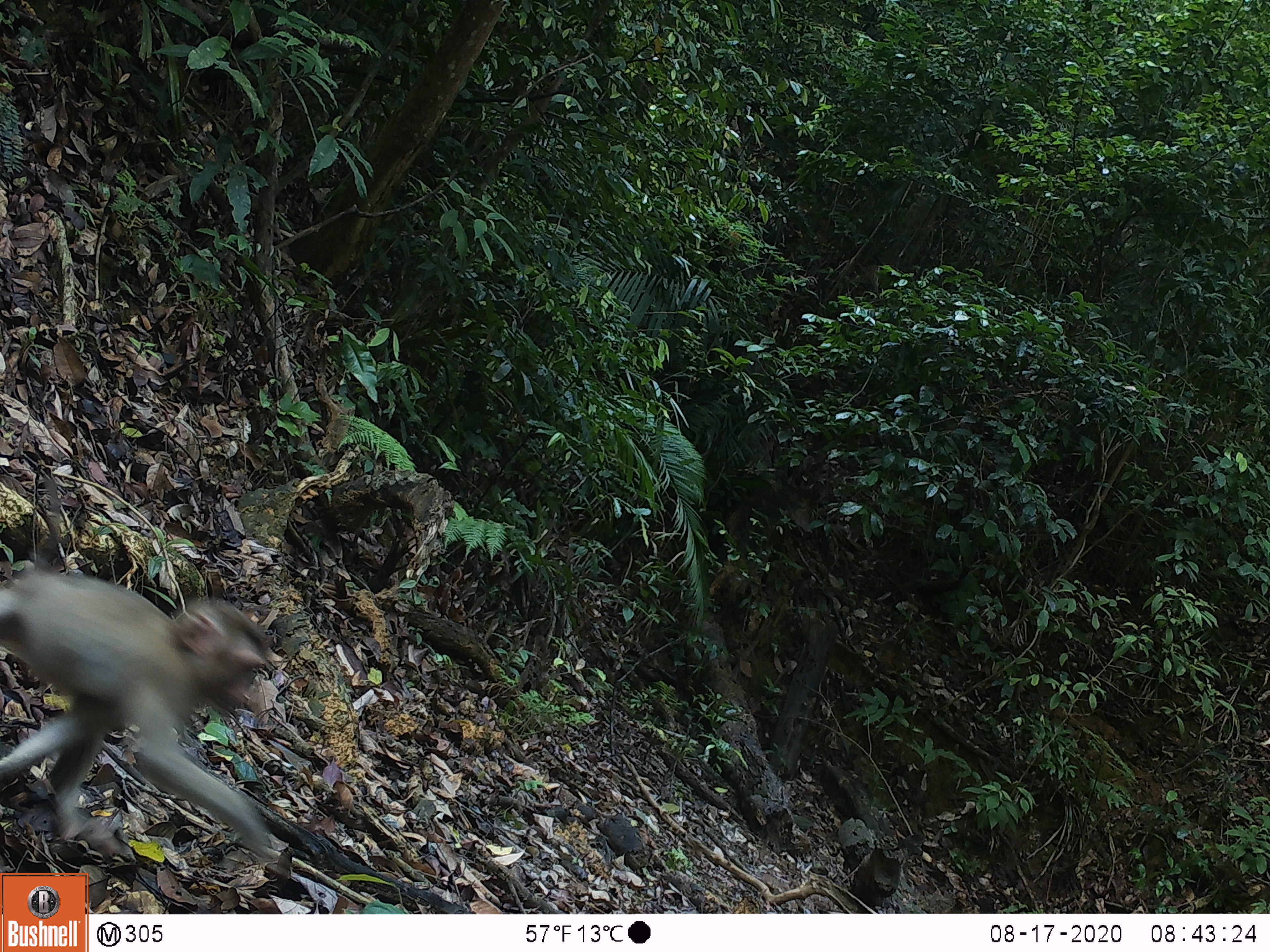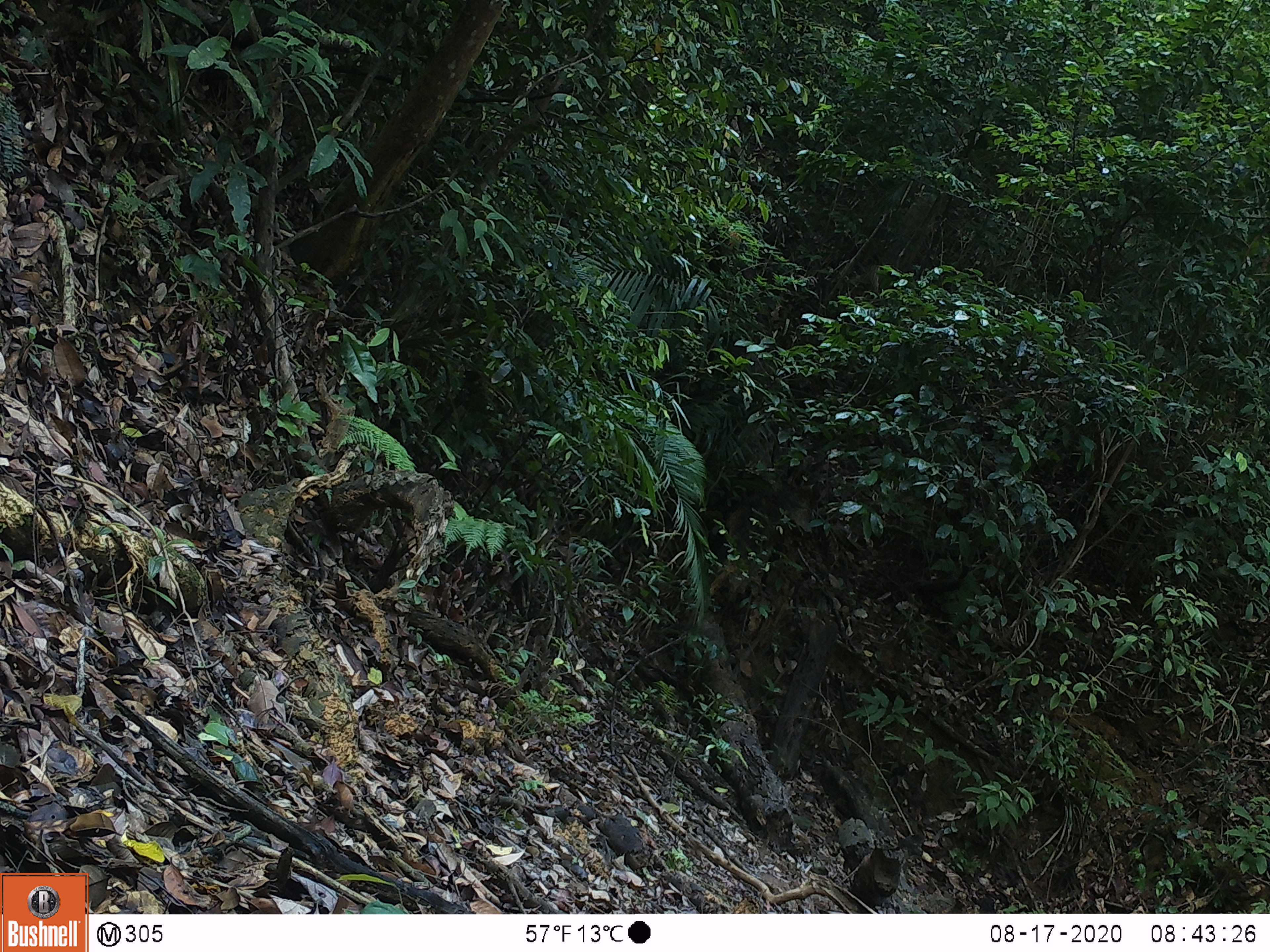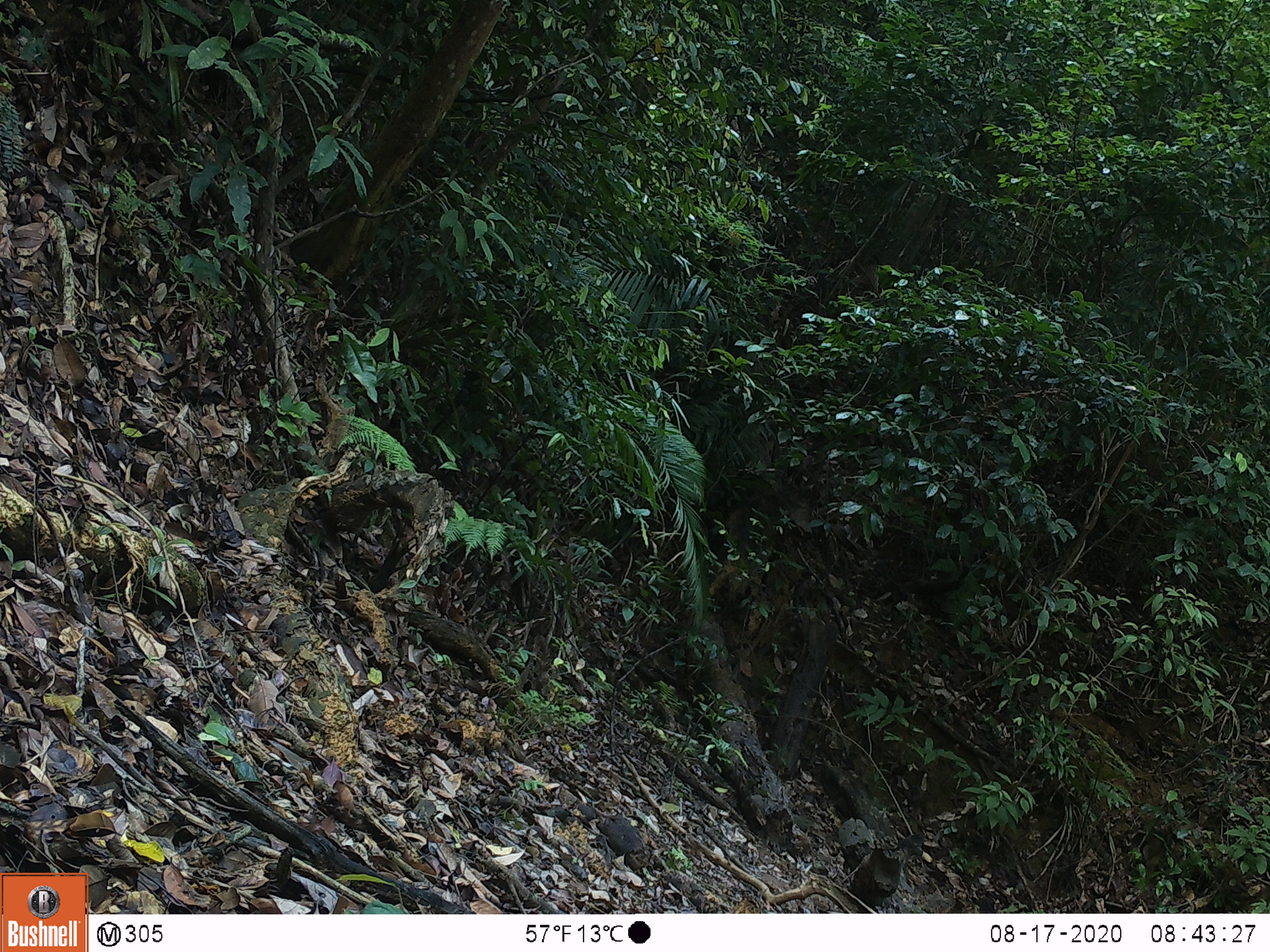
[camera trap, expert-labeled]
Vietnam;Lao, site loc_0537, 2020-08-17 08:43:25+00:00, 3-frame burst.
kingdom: Animalia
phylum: Chordata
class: Mammalia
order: Primates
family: Cercopithecidae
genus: Macaca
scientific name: Macaca nemestrina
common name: pig-tailed macaque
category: pig tailed macaque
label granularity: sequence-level